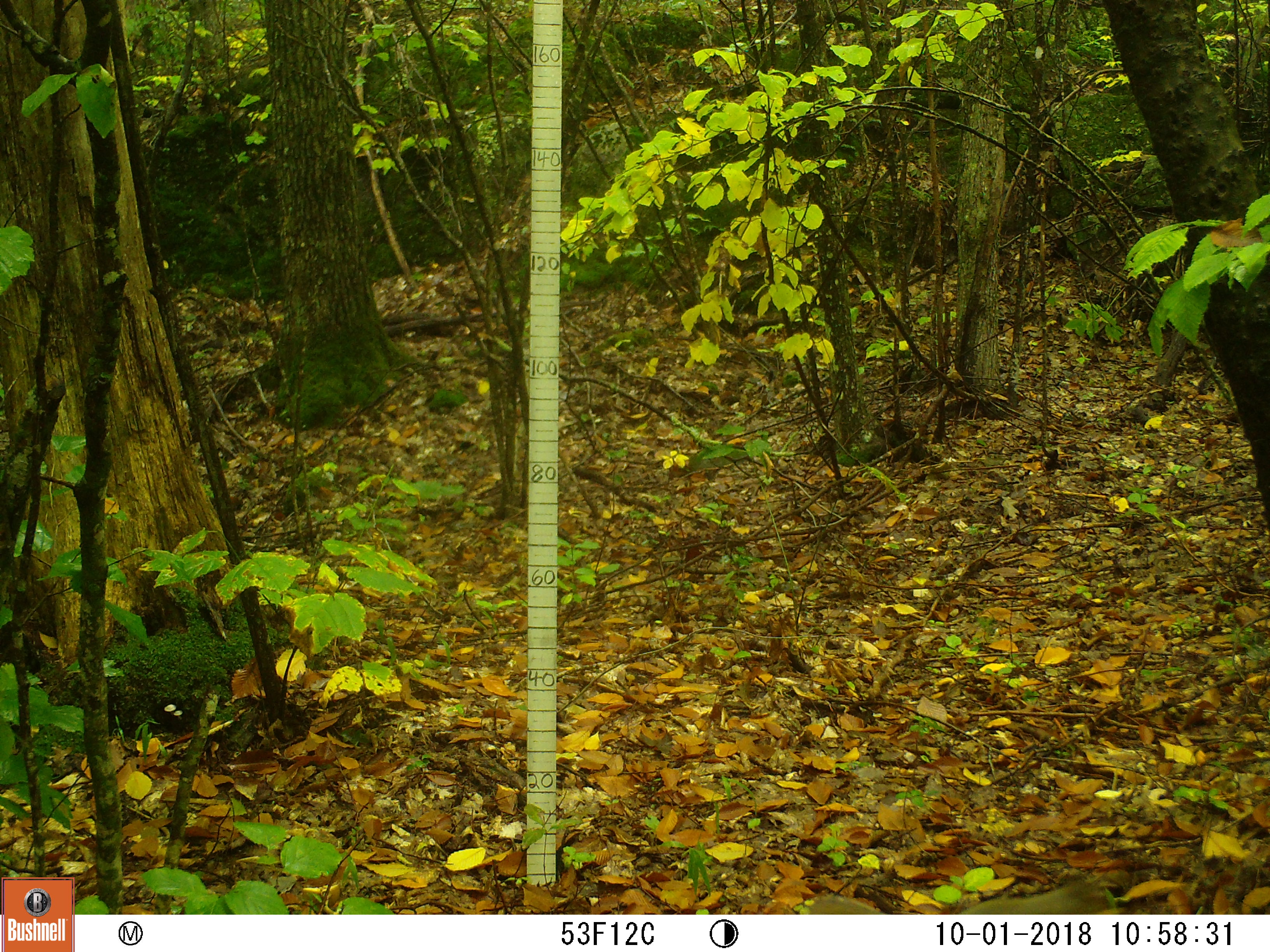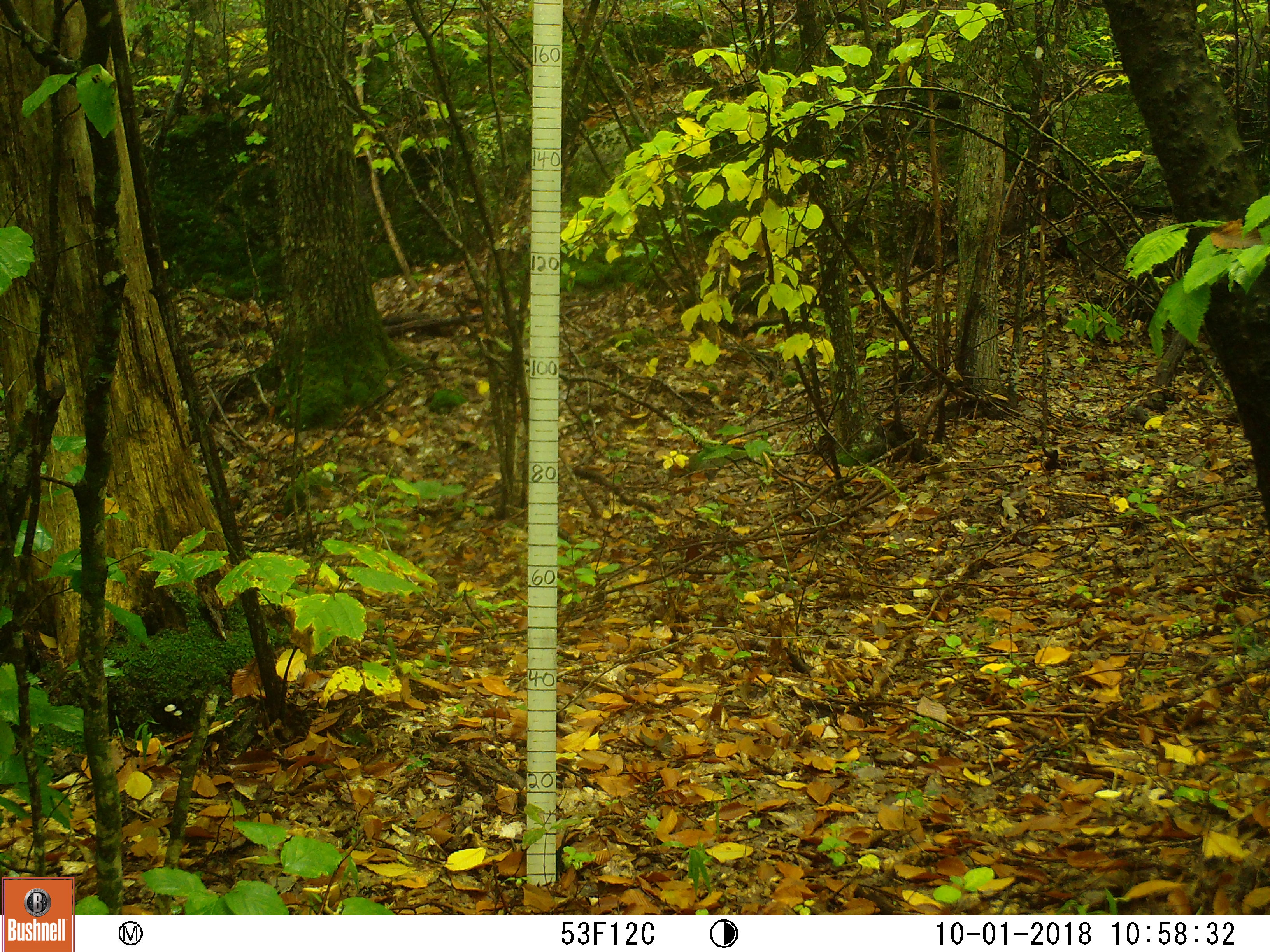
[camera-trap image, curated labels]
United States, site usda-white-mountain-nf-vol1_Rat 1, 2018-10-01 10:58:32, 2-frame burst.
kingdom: Animalia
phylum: Chordata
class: Mammalia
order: Rodentia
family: Sciuridae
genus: Sciurus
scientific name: Sciurus carolinensis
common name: gray squirrel